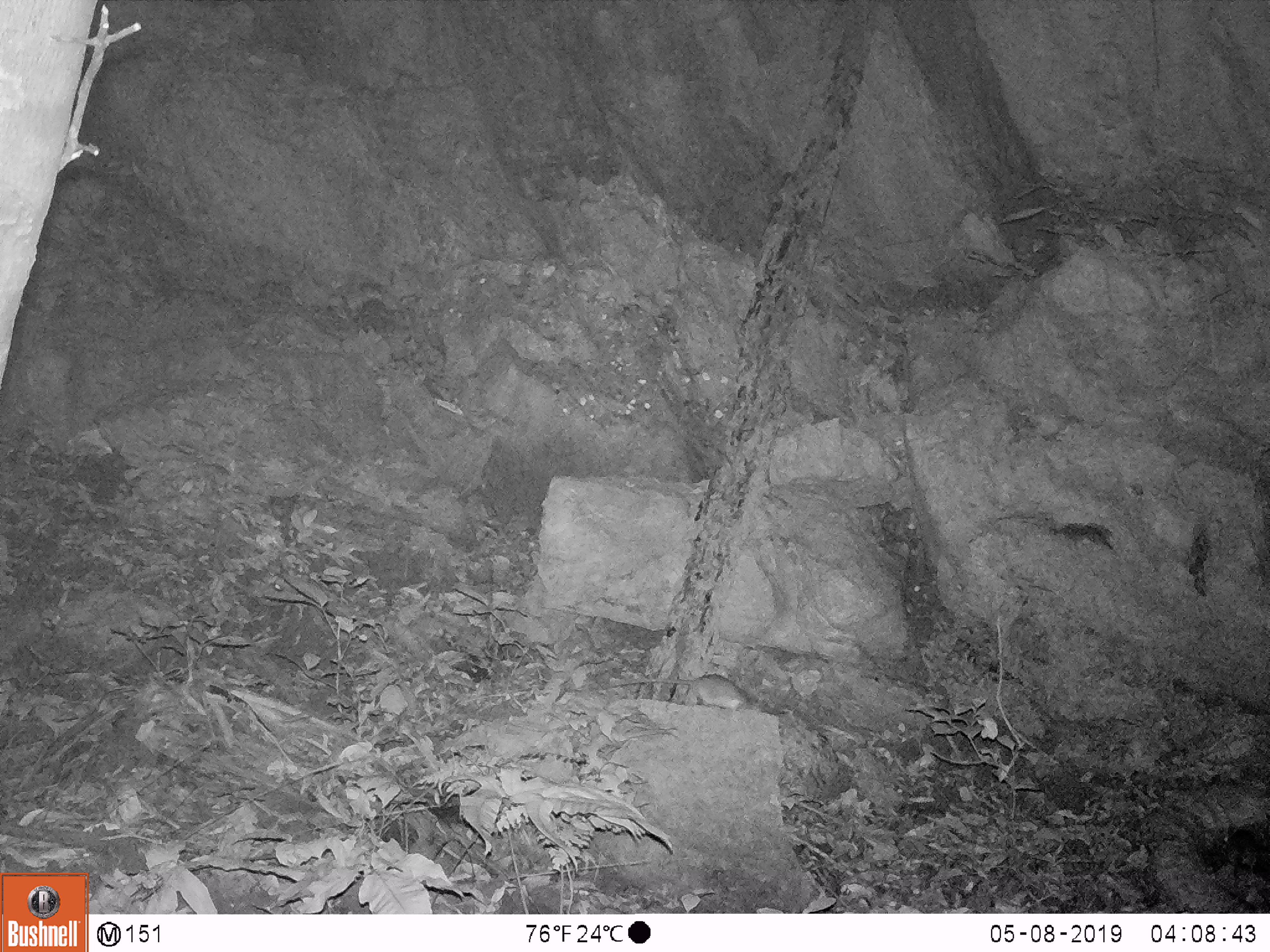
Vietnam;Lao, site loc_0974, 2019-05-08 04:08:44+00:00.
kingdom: Animalia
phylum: Chordata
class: Mammalia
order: Rodentia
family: Muridae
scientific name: Muridae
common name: old-world mice and rats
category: unidentified murid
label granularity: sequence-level